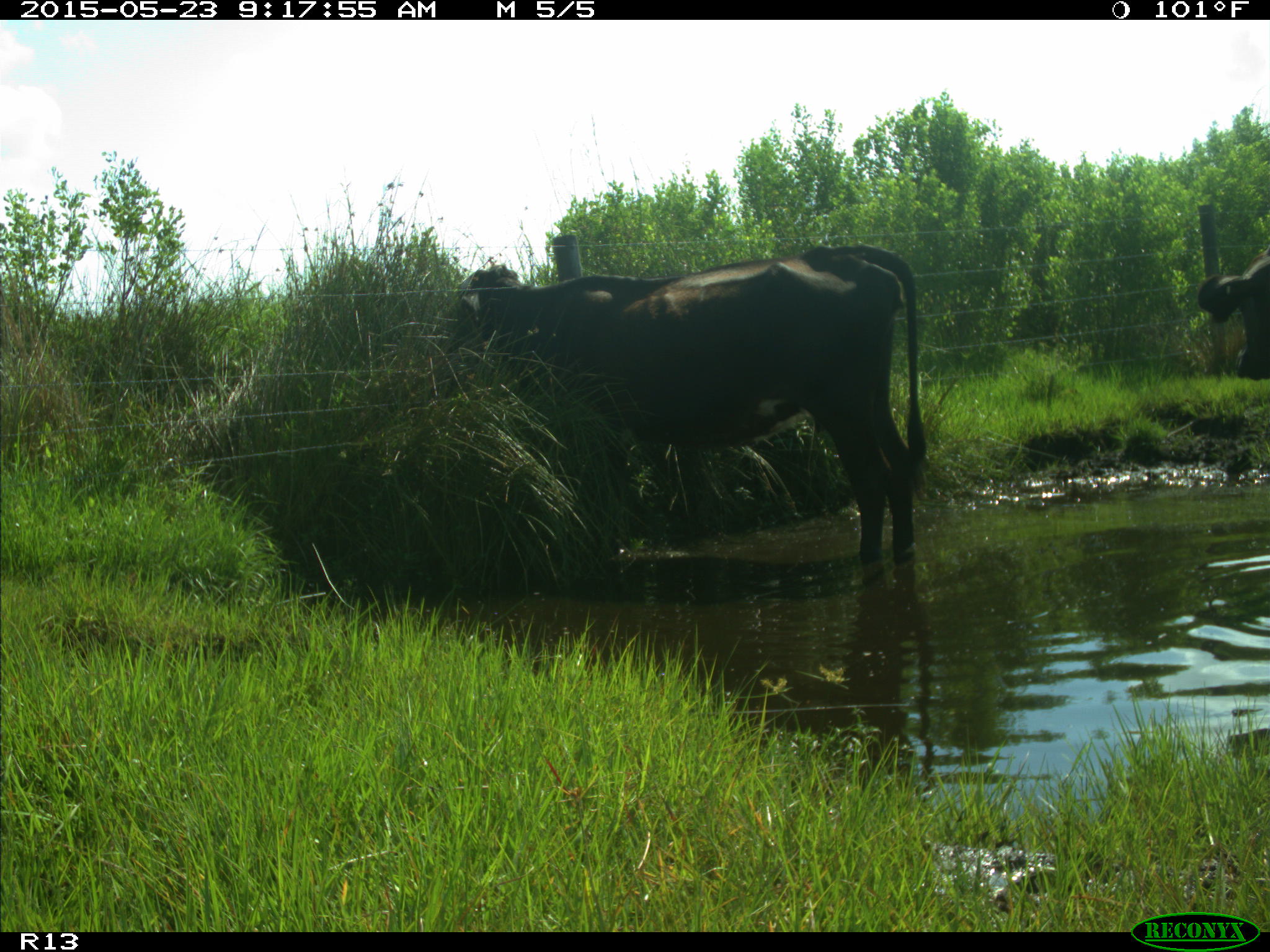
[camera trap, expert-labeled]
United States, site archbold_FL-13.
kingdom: Animalia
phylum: Chordata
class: Mammalia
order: Artiodactyla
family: Bovidae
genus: Bos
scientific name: Bos taurus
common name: domestic cow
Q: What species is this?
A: Bos taurus (domestic cow).